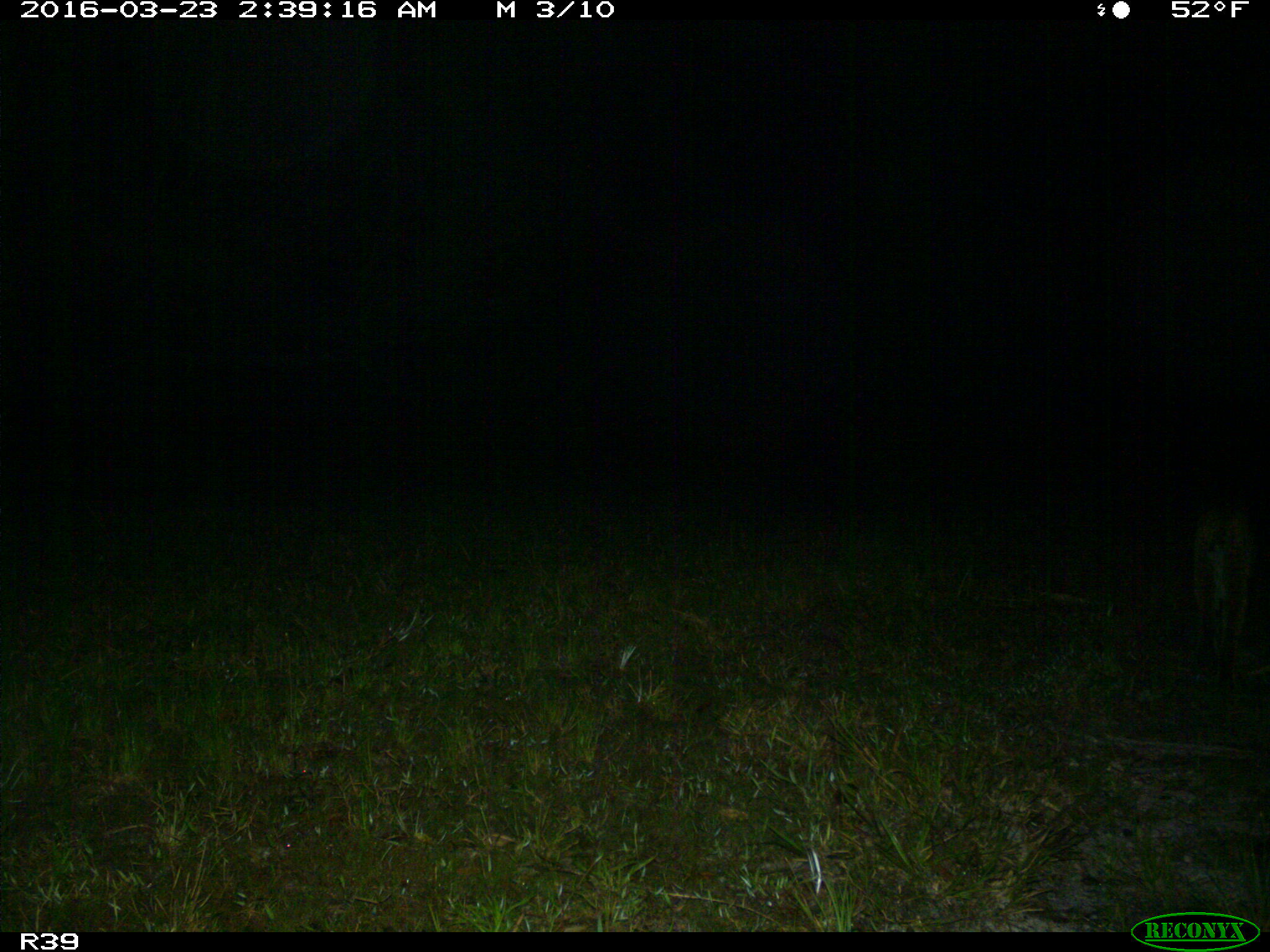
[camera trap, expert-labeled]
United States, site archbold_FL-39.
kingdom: Animalia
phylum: Chordata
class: Mammalia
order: Carnivora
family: Felidae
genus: Lynx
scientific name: Lynx rufus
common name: bobcat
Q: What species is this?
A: Lynx rufus (bobcat).